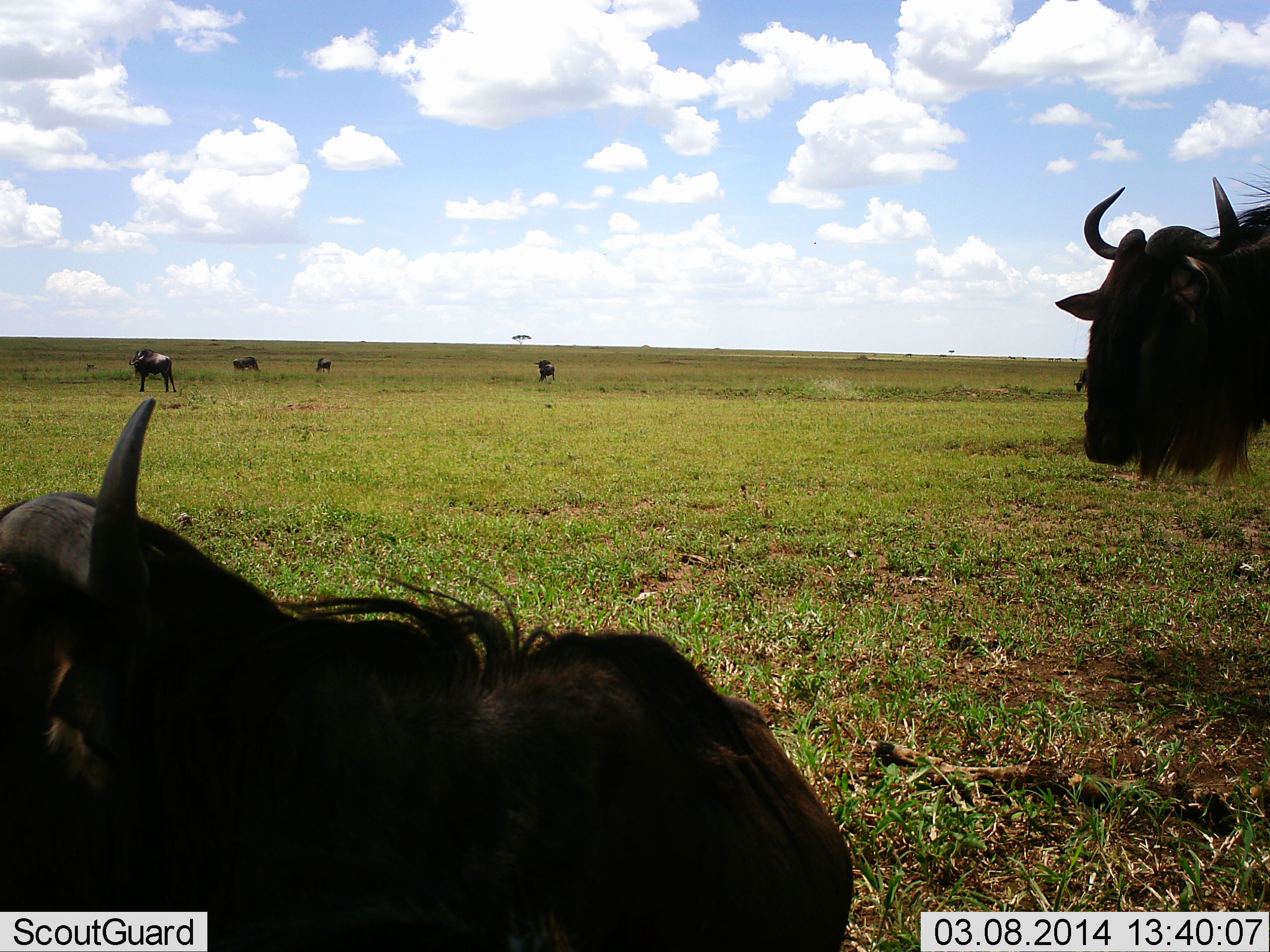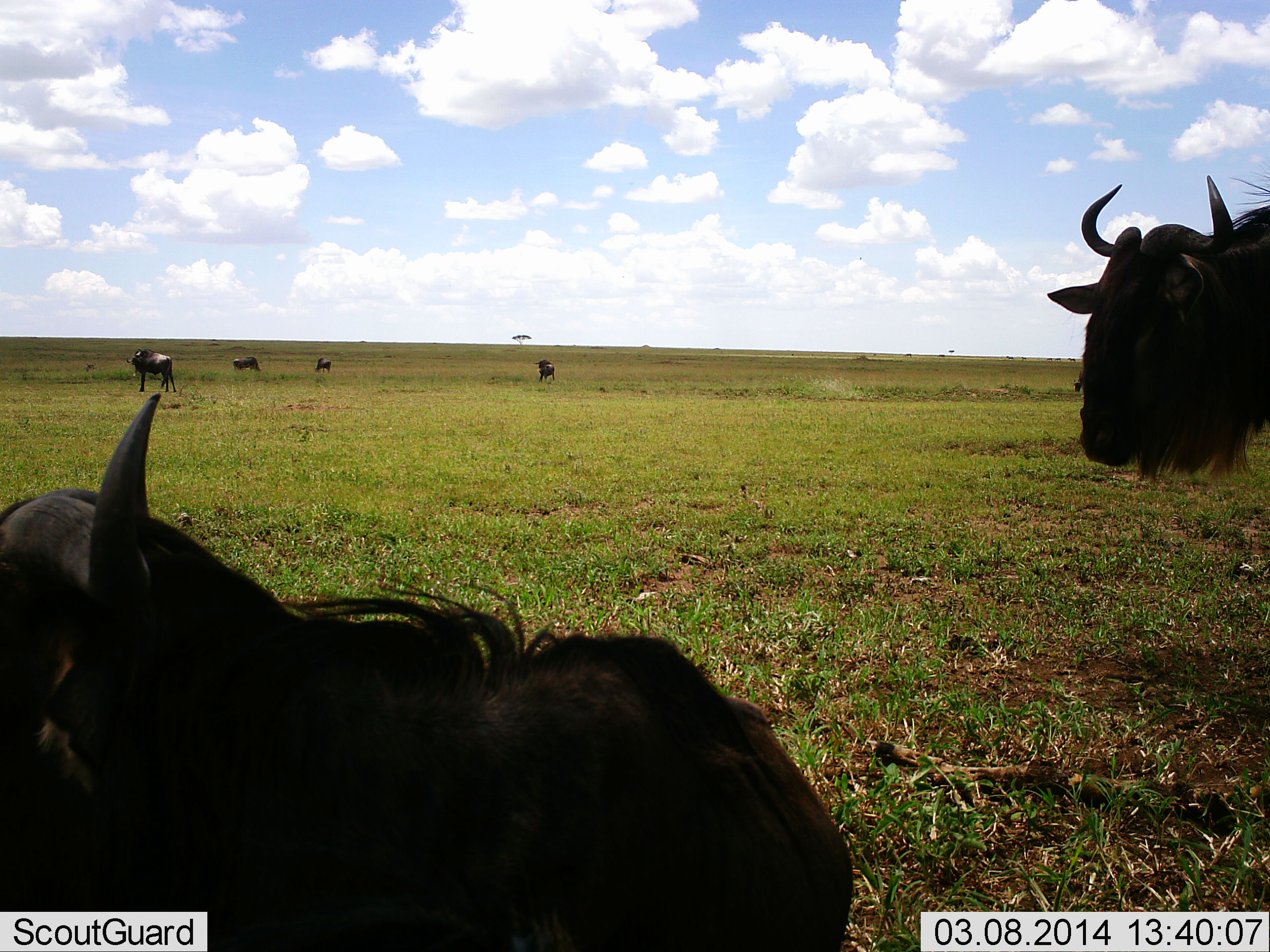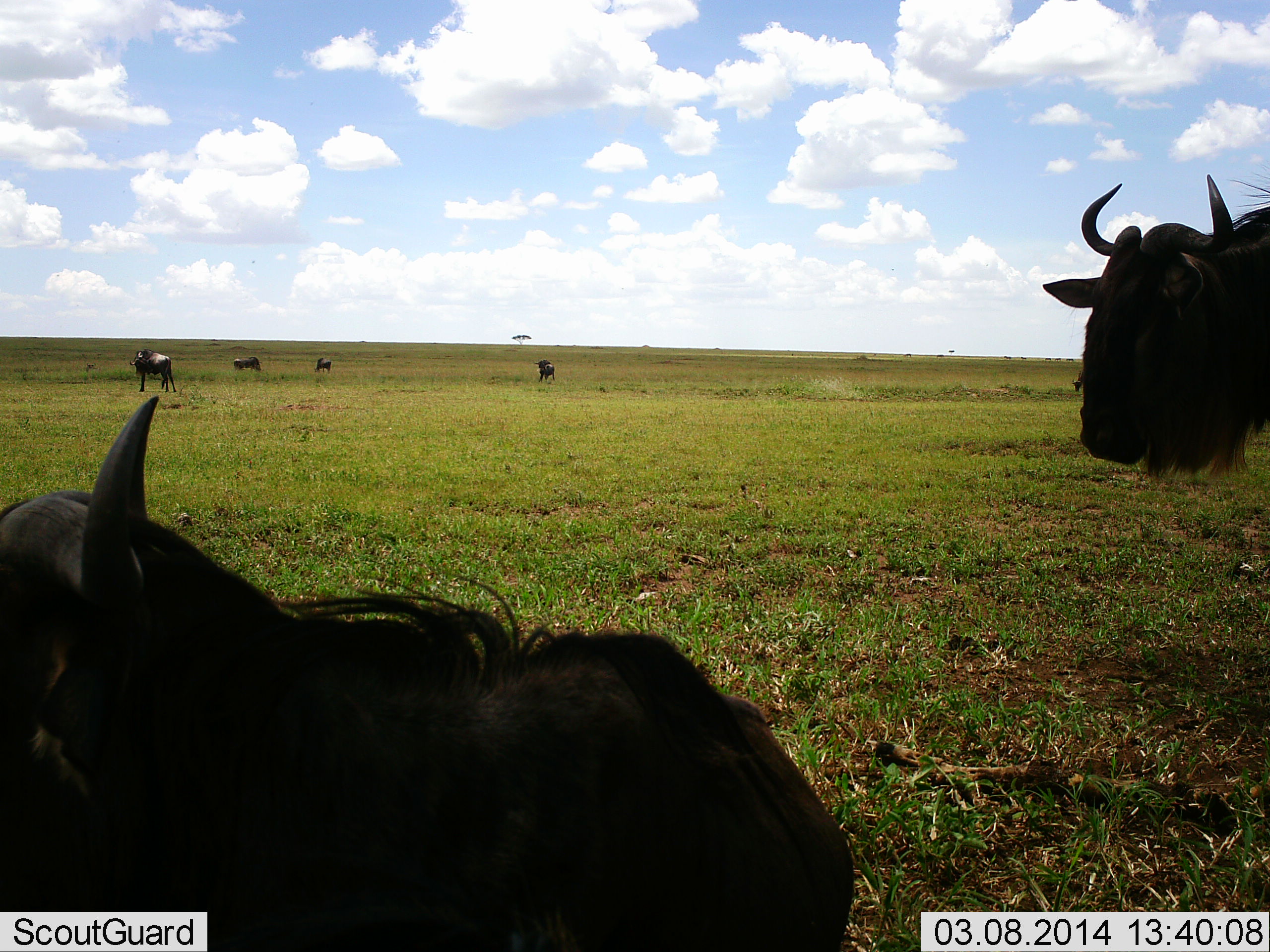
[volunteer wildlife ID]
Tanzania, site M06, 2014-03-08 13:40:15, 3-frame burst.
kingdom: Animalia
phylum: Chordata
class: Mammalia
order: Artiodactyla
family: Bovidae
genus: Connochaetes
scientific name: Connochaetes taurinus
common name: blue wildebeest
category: wildebeest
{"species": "wildebeest (blue wildebeest) (Connochaetes taurinus)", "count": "6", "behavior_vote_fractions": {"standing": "100%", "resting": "80%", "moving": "10%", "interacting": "0%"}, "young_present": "0%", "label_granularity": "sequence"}